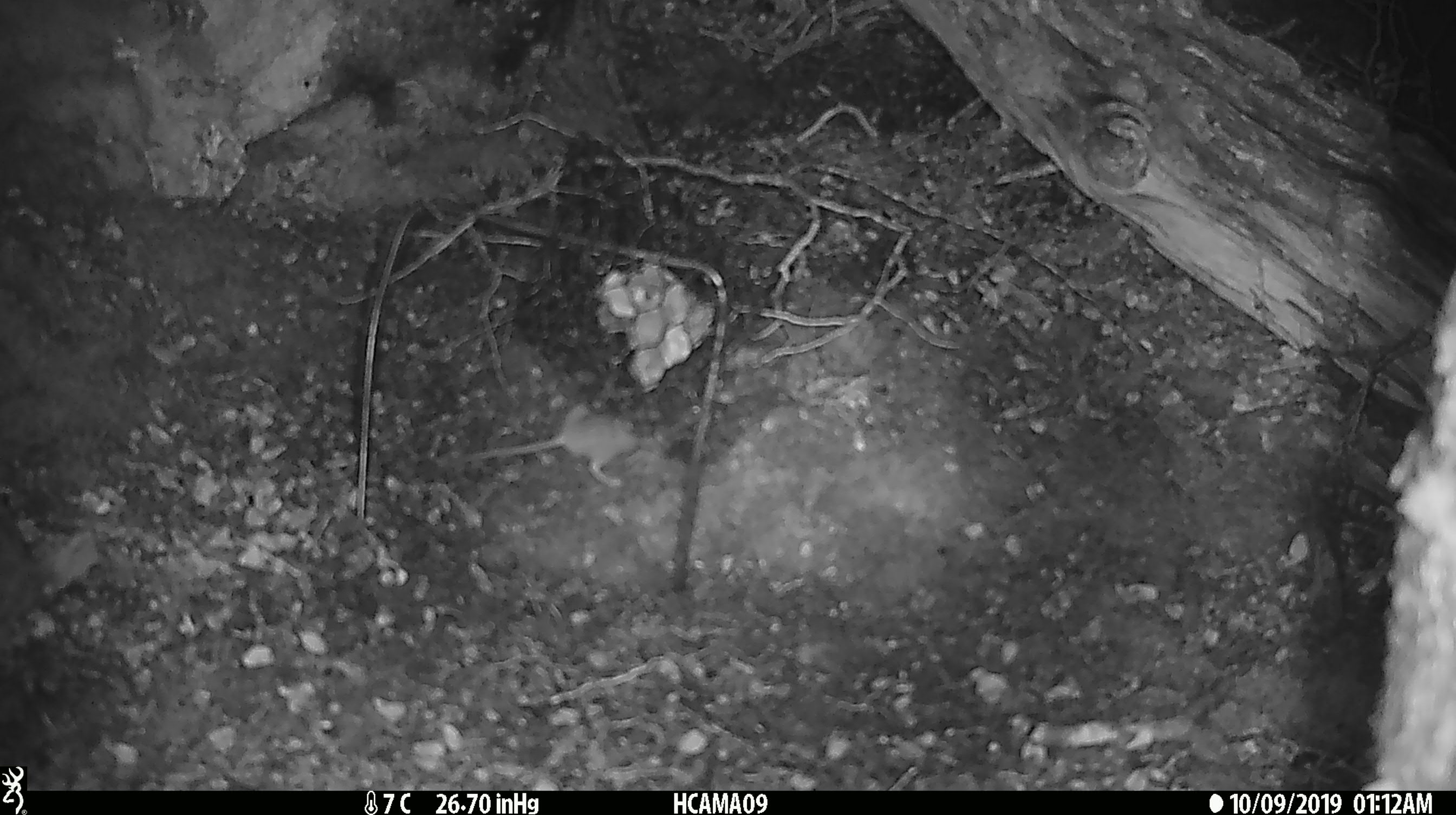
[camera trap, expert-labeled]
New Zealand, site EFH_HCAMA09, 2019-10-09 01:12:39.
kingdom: Animalia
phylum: Chordata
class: Mammalia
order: Rodentia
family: Muridae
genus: Mus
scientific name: Mus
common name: mouse